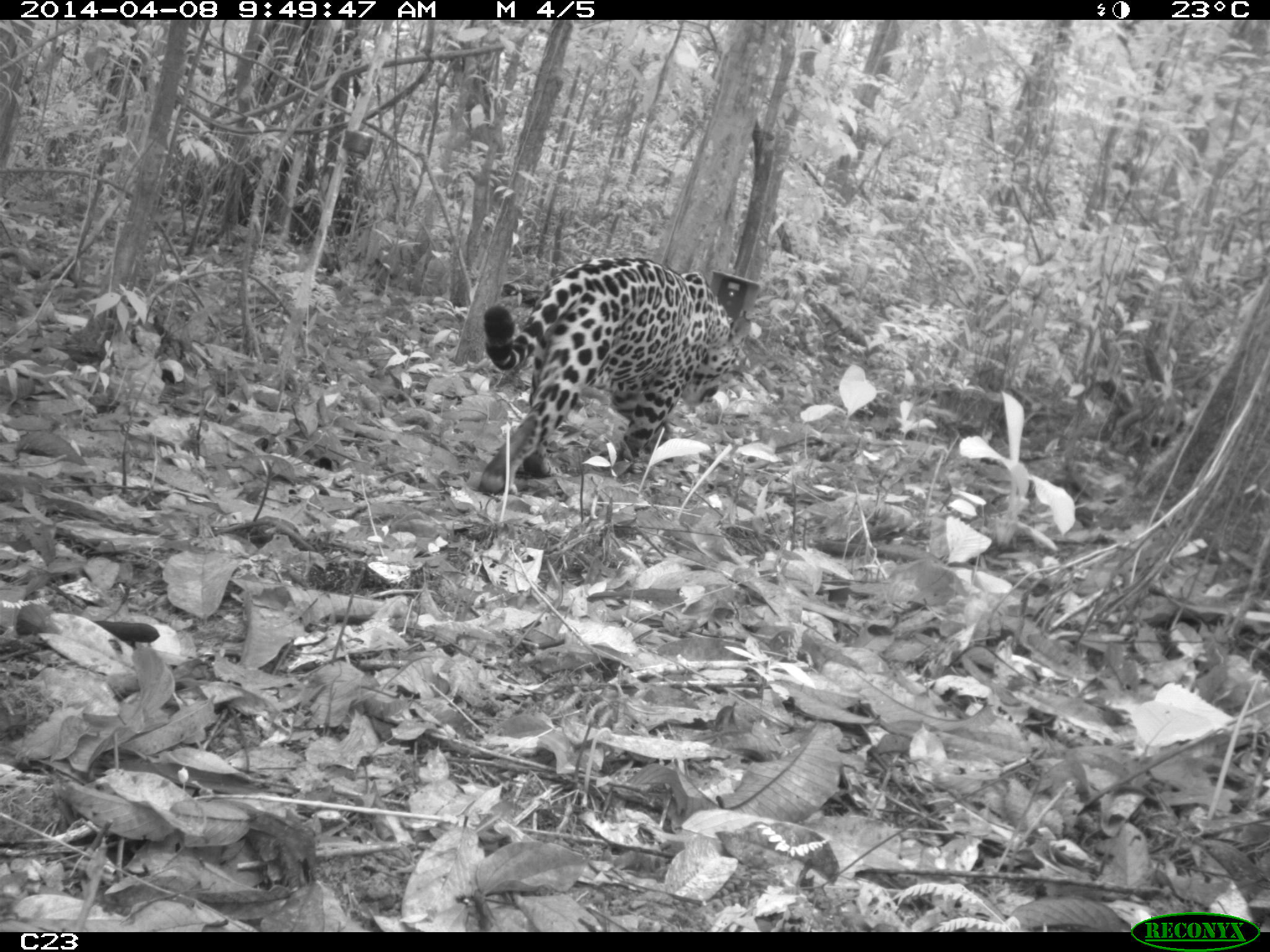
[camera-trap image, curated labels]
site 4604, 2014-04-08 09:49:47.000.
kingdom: Animalia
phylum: Chordata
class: Mammalia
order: Carnivora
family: Felidae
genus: Panthera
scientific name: Panthera onca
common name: jaguar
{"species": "Panthera onca (jaguar)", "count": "1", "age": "adult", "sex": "male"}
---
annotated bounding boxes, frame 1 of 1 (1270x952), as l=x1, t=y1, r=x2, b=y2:
panthera onca: l=474, t=254, r=754, b=497